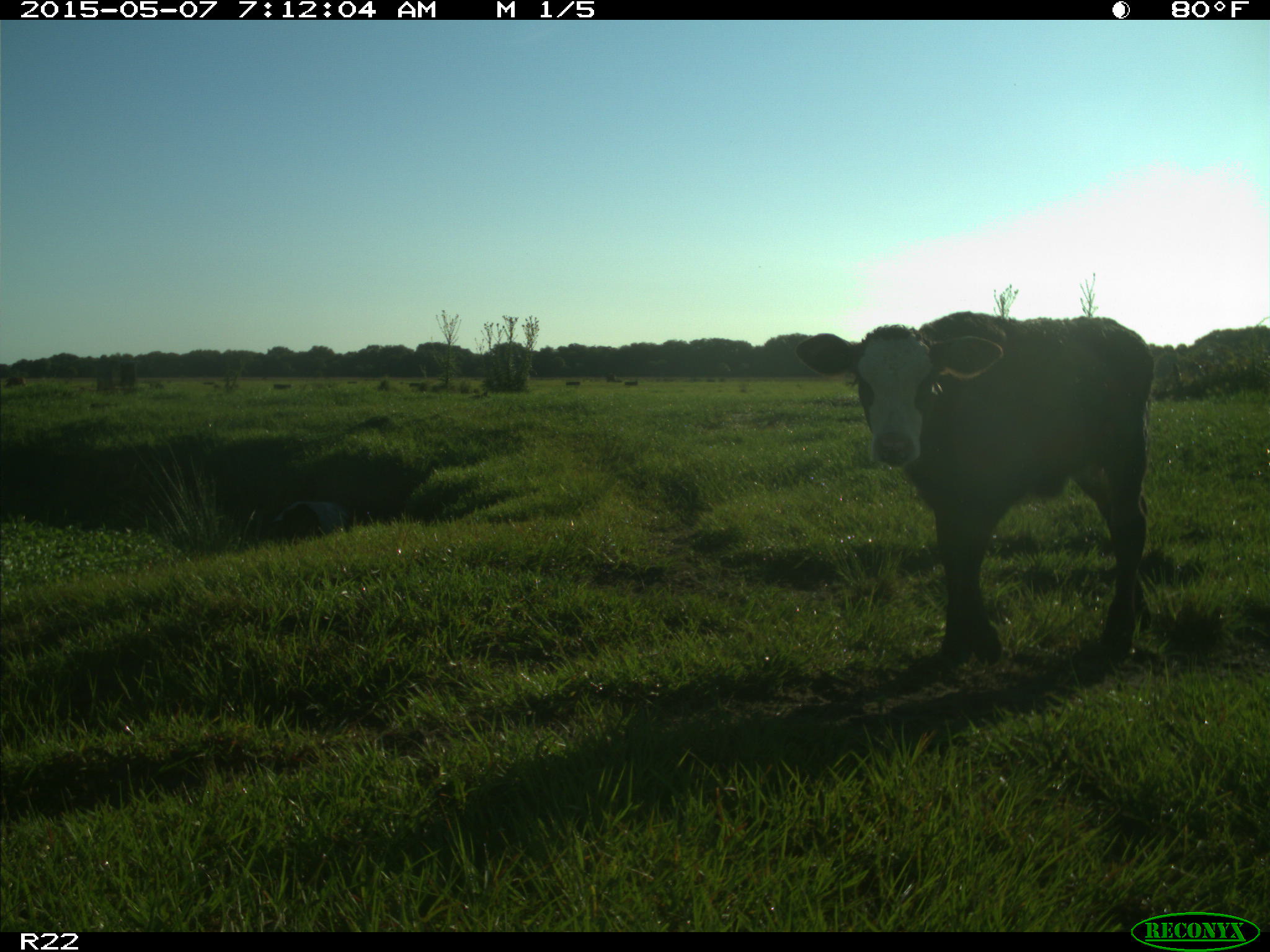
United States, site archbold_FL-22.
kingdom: Animalia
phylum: Chordata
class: Mammalia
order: Artiodactyla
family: Bovidae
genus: Bos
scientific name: Bos taurus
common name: domestic cow